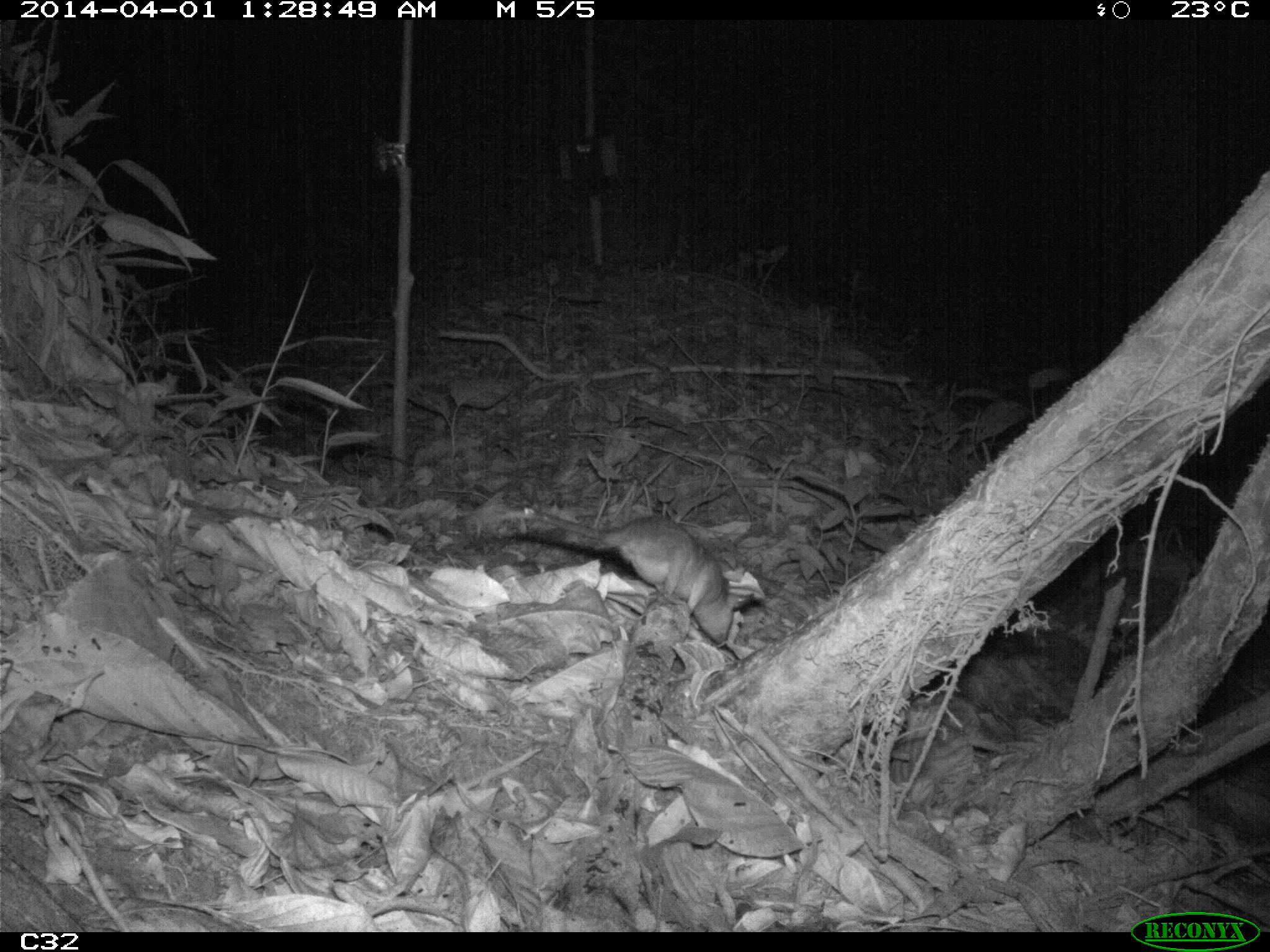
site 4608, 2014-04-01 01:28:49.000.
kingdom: Animalia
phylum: Chordata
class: Mammalia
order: Didelphimorphia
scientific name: Didelphimorphia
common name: opossum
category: unknown opossum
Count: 1.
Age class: adult.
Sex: female.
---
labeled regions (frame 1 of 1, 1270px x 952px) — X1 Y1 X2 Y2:
unknown opossum: 505 508 734 643